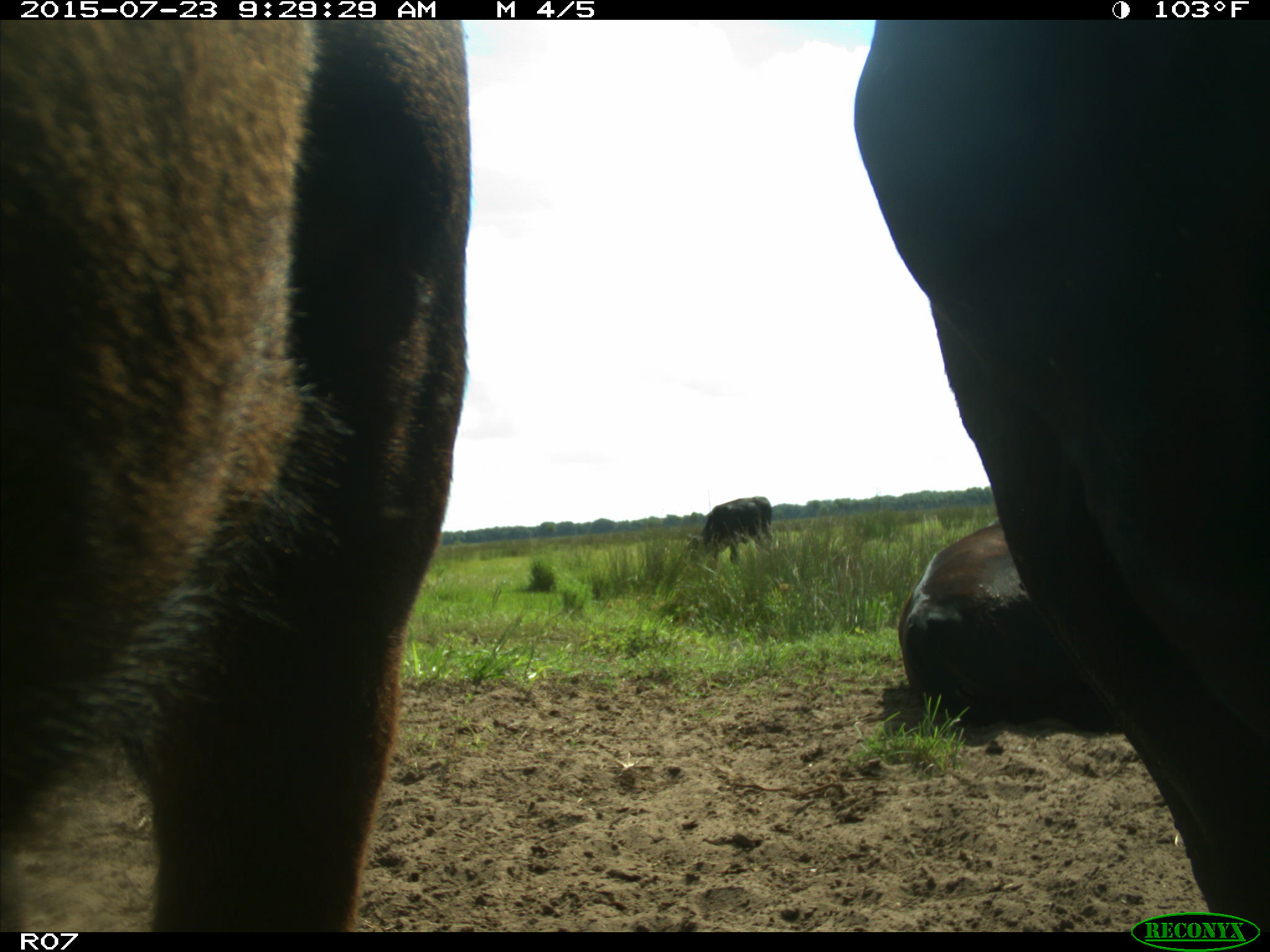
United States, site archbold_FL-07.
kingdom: Animalia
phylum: Chordata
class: Mammalia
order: Artiodactyla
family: Bovidae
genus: Bos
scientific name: Bos taurus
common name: domestic cow